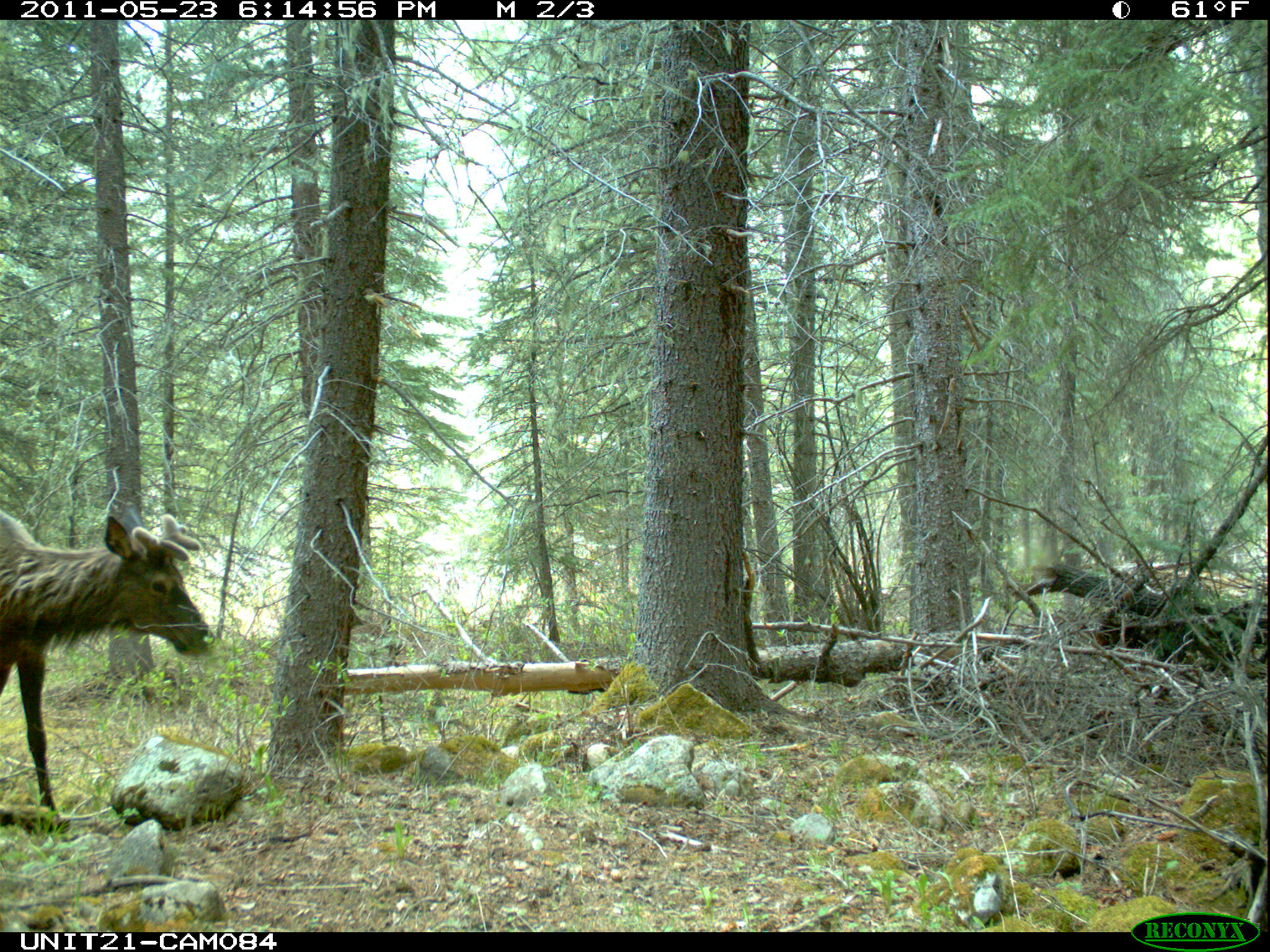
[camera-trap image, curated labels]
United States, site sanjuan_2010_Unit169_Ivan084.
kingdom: Animalia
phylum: Chordata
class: Mammalia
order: Artiodactyla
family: Cervidae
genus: Cervus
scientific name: Cervus elaphus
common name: red deer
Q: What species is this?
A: Cervus elaphus (red deer).